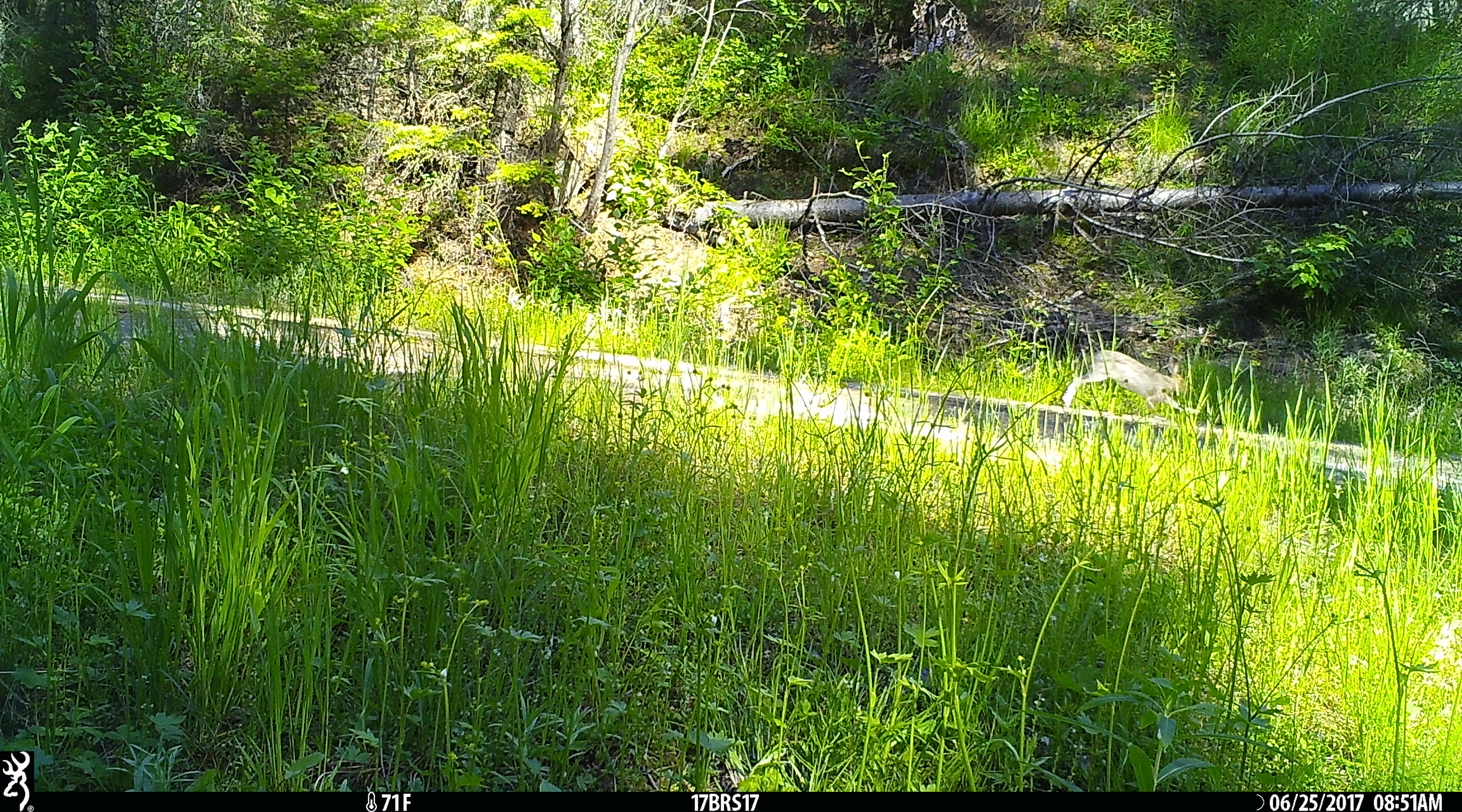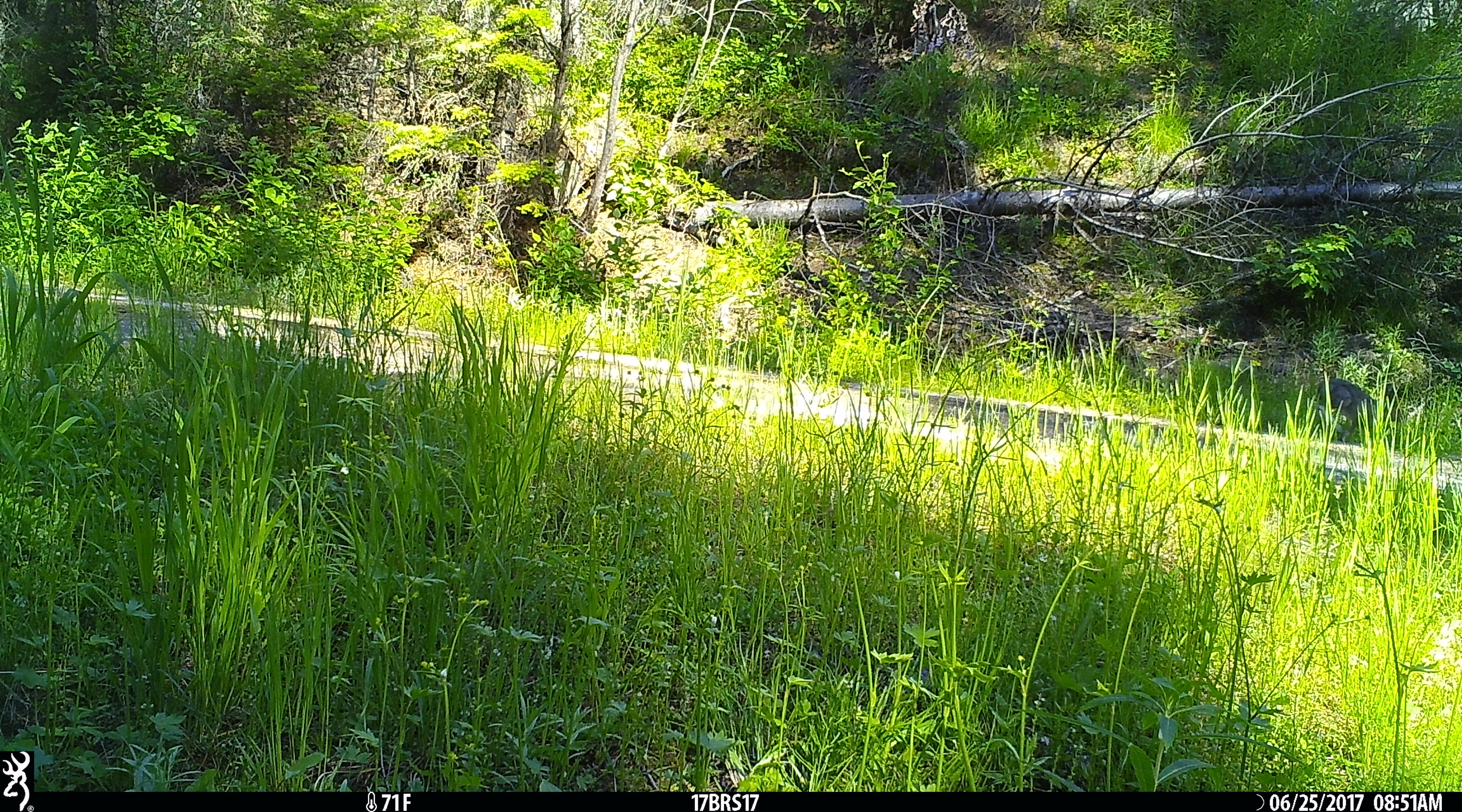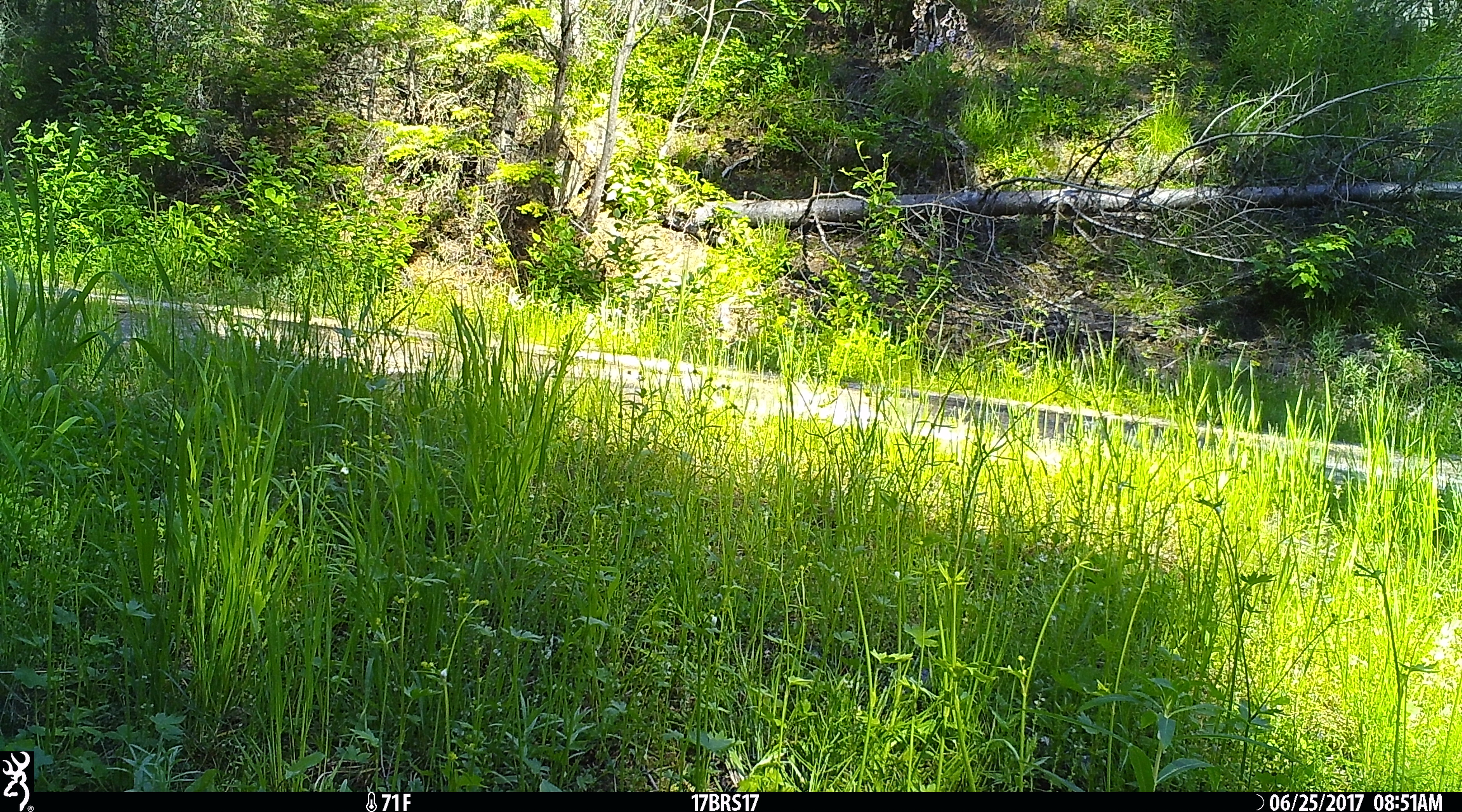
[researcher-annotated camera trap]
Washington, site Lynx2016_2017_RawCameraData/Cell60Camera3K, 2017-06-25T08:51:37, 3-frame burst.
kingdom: Animalia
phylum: Chordata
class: Mammalia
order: Lagomorpha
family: Leporidae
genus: Lepus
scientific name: Lepus americanus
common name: snowshoe hare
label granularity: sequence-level